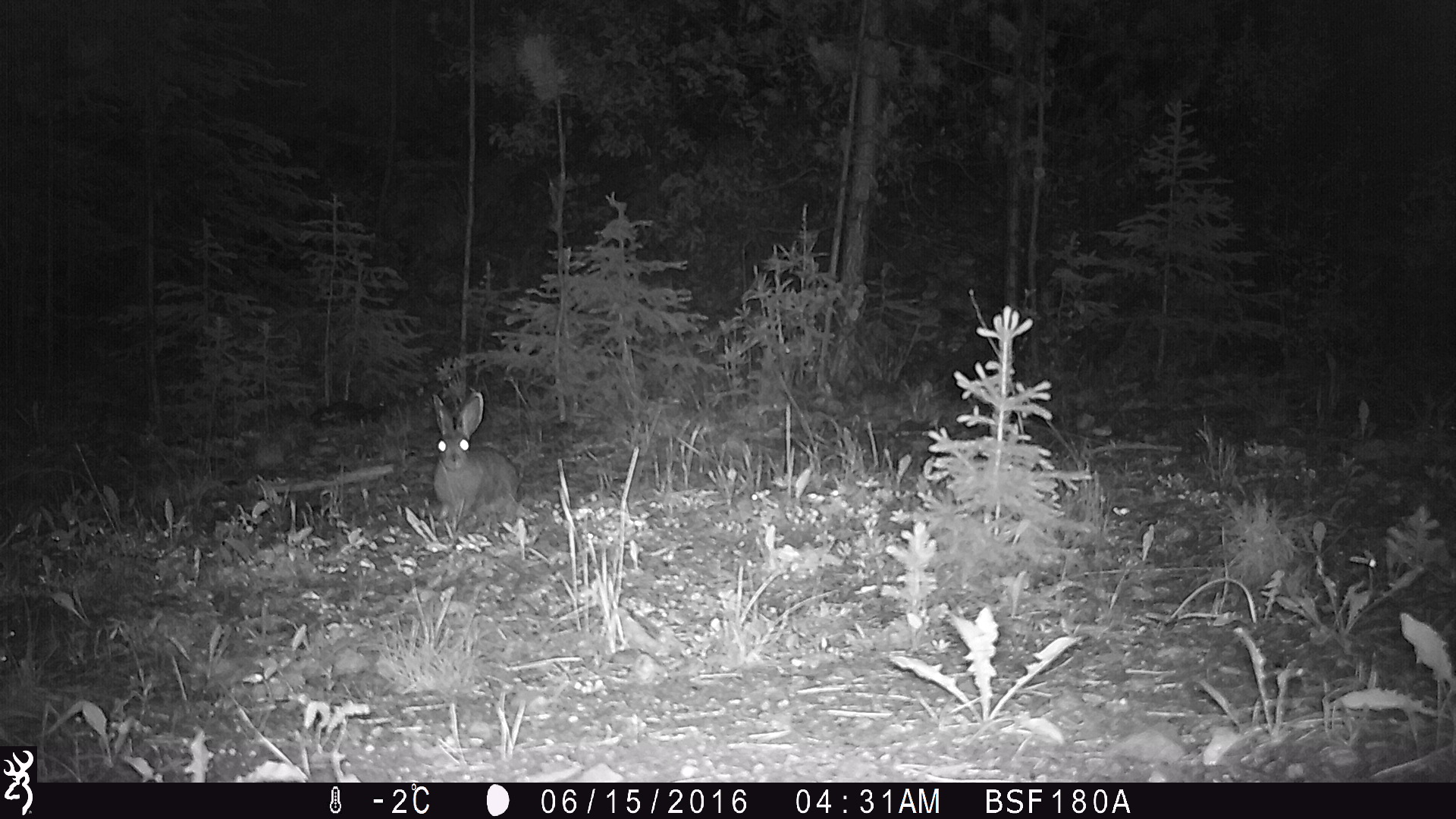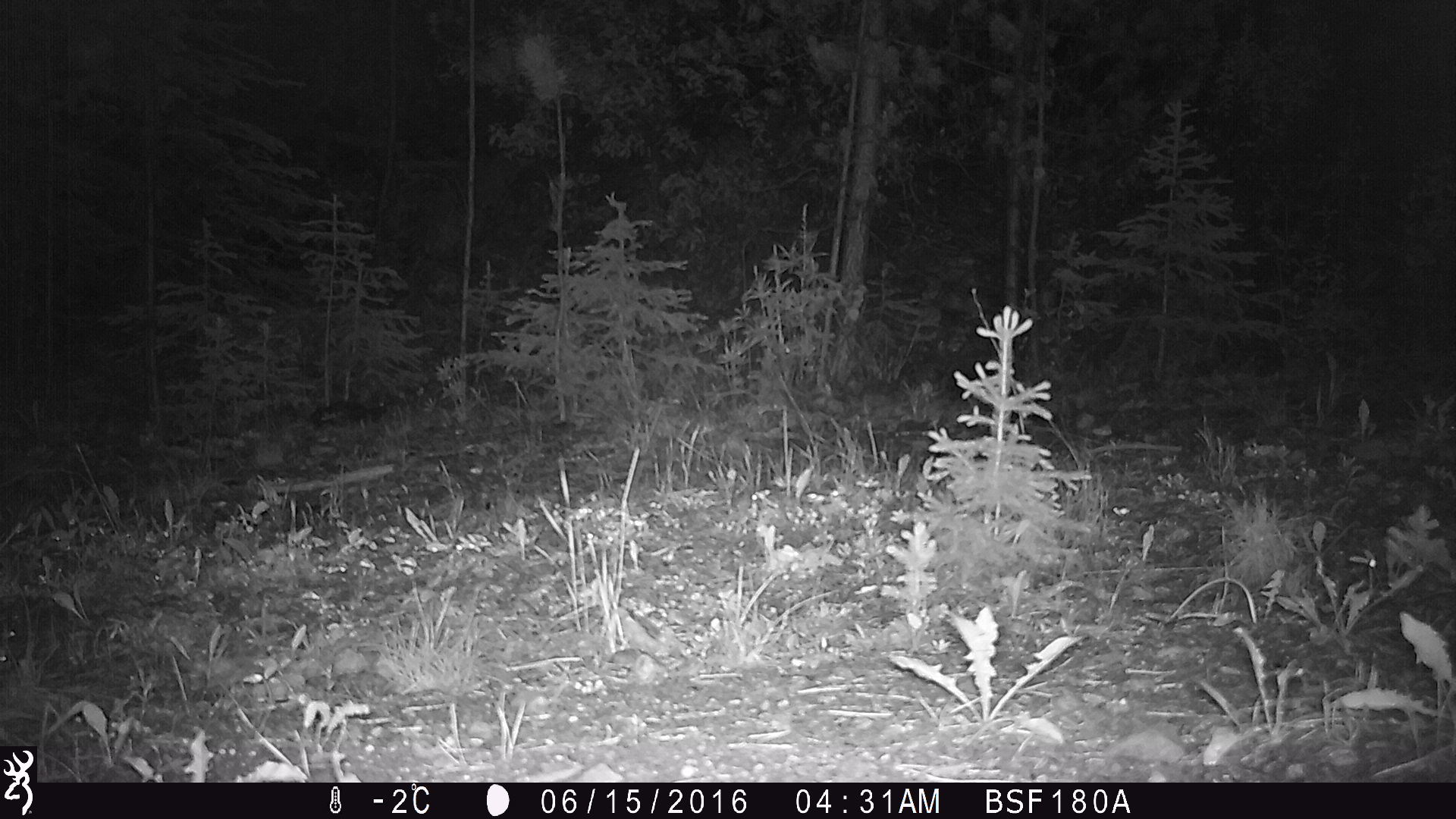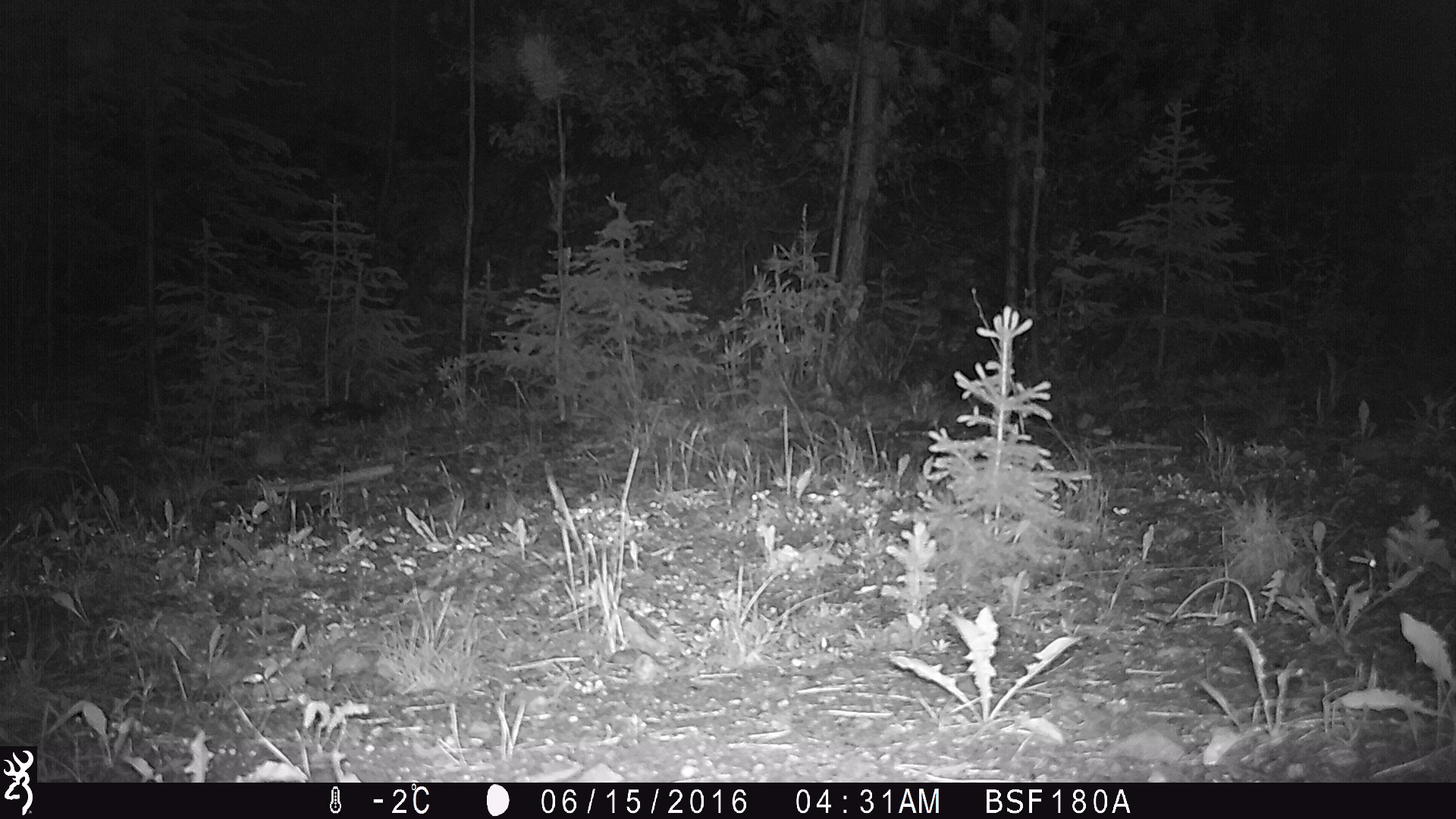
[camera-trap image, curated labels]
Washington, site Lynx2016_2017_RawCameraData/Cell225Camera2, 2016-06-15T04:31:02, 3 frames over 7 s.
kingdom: Animalia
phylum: Chordata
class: Mammalia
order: Lagomorpha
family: Leporidae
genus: Lepus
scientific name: Lepus americanus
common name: snowshoe hare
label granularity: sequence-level